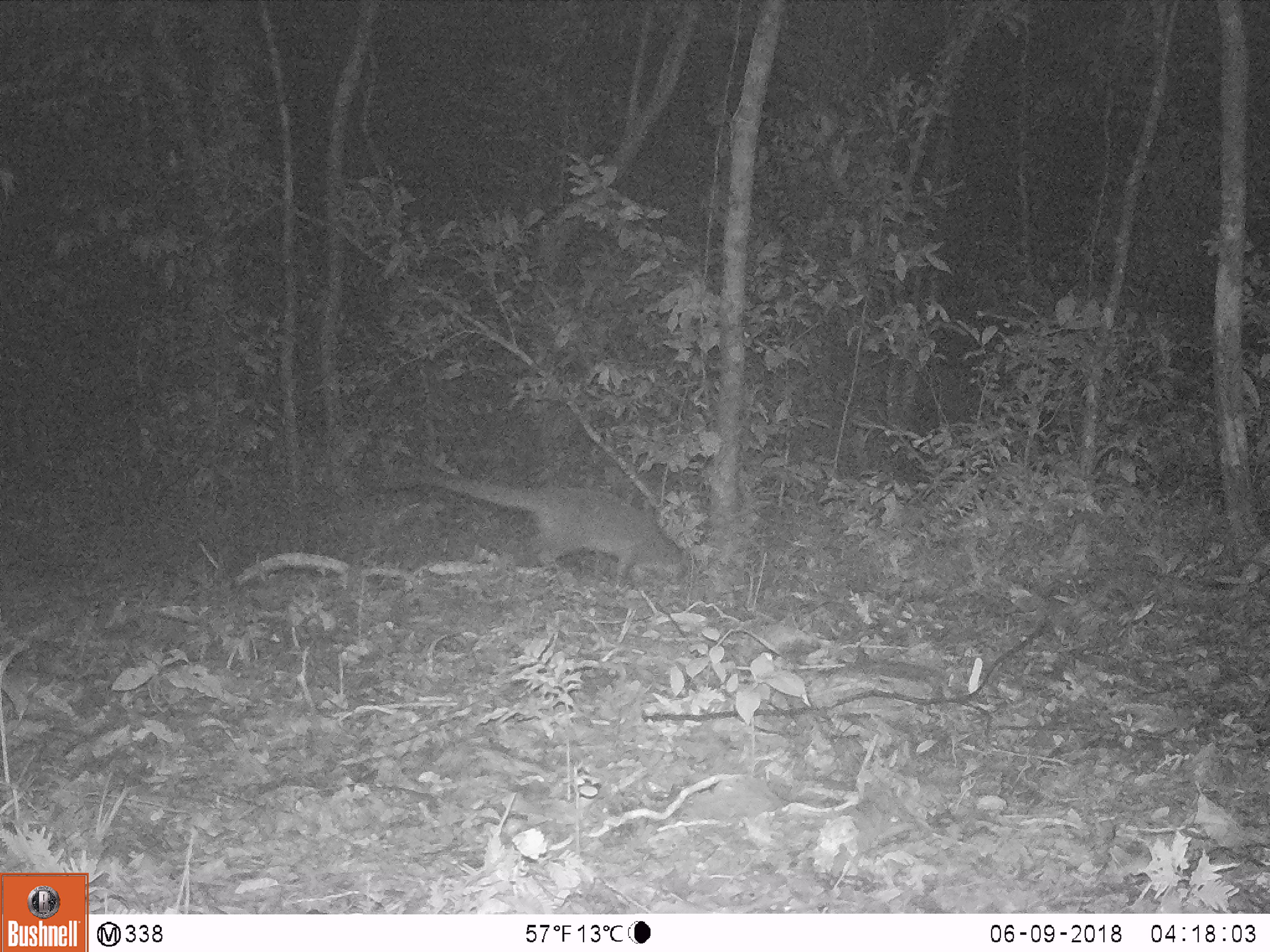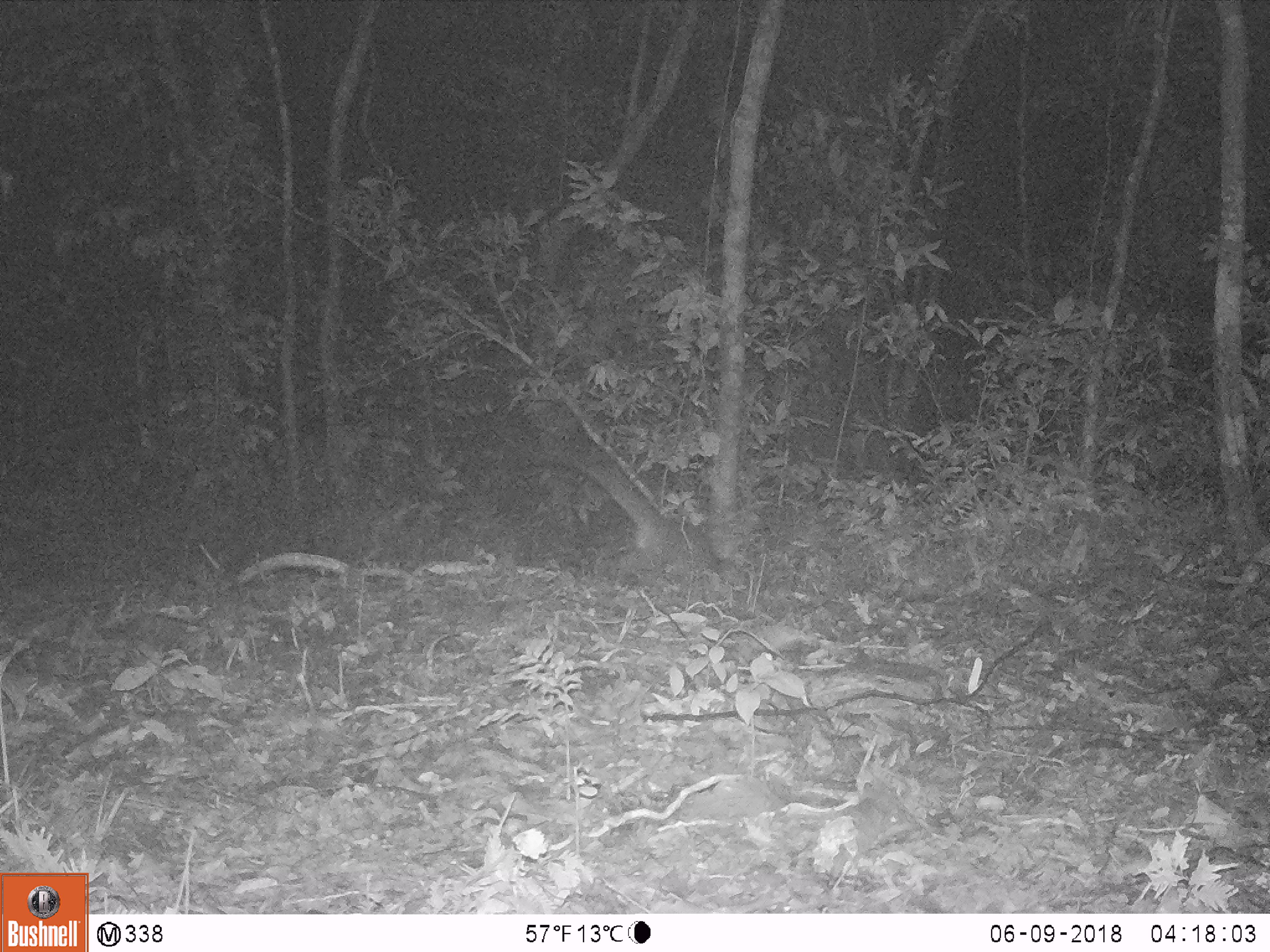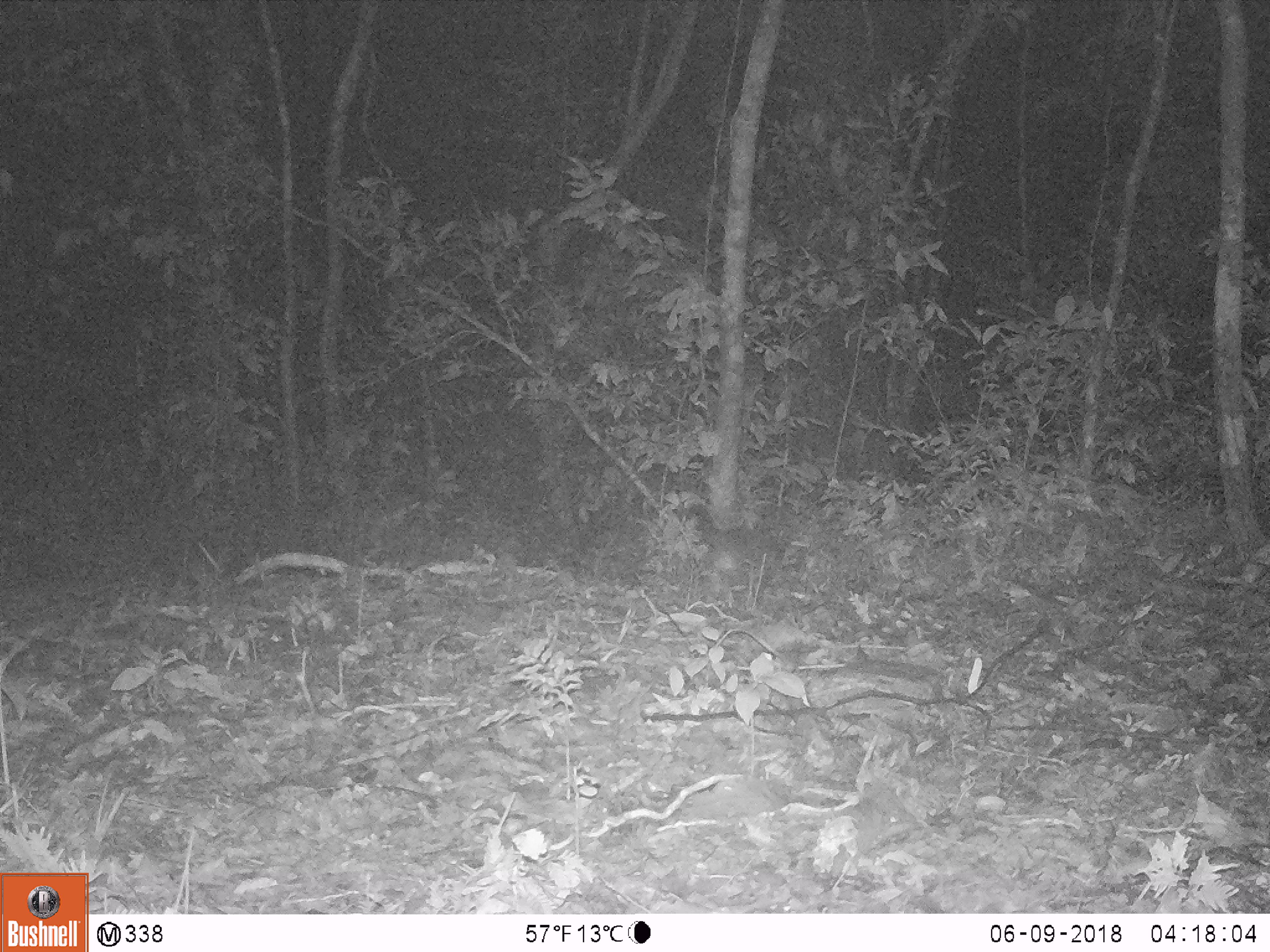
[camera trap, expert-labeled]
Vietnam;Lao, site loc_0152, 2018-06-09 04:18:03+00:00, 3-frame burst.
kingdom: Animalia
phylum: Chordata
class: Mammalia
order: Carnivora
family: Viverridae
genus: Paguma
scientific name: Paguma larvata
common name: masked palm civet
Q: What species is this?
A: Masked palm civet (Paguma larvata).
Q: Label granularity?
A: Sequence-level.